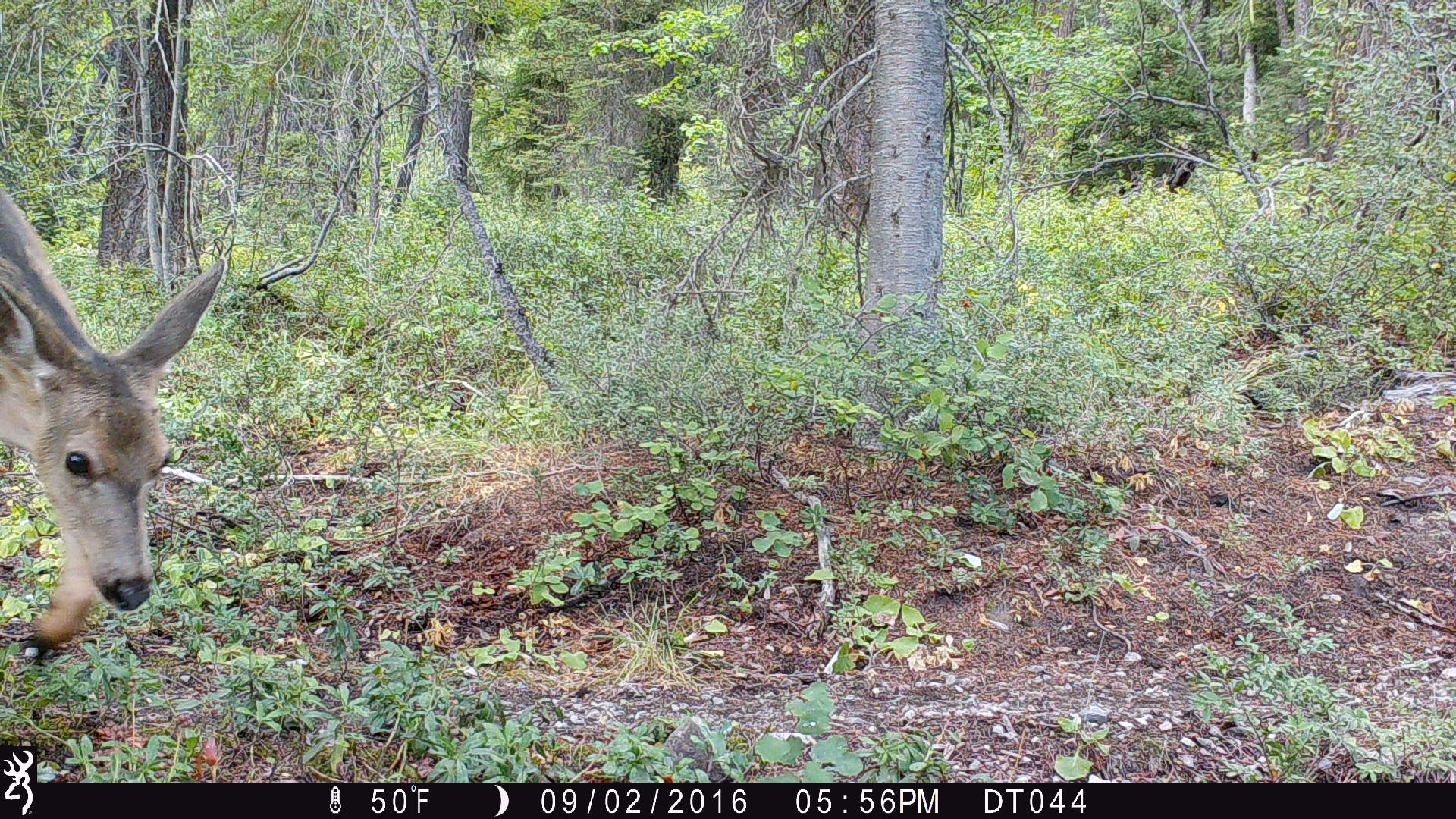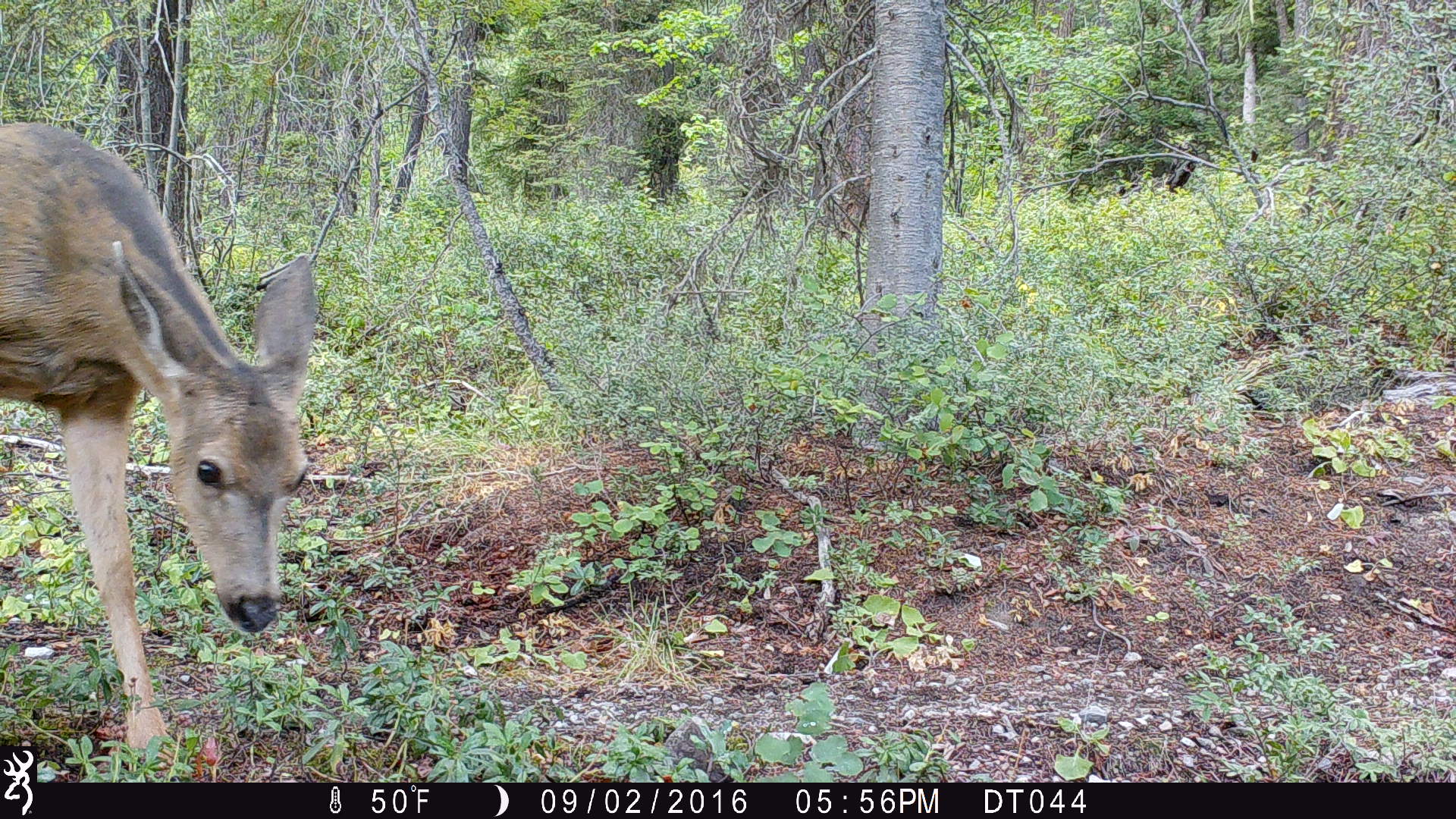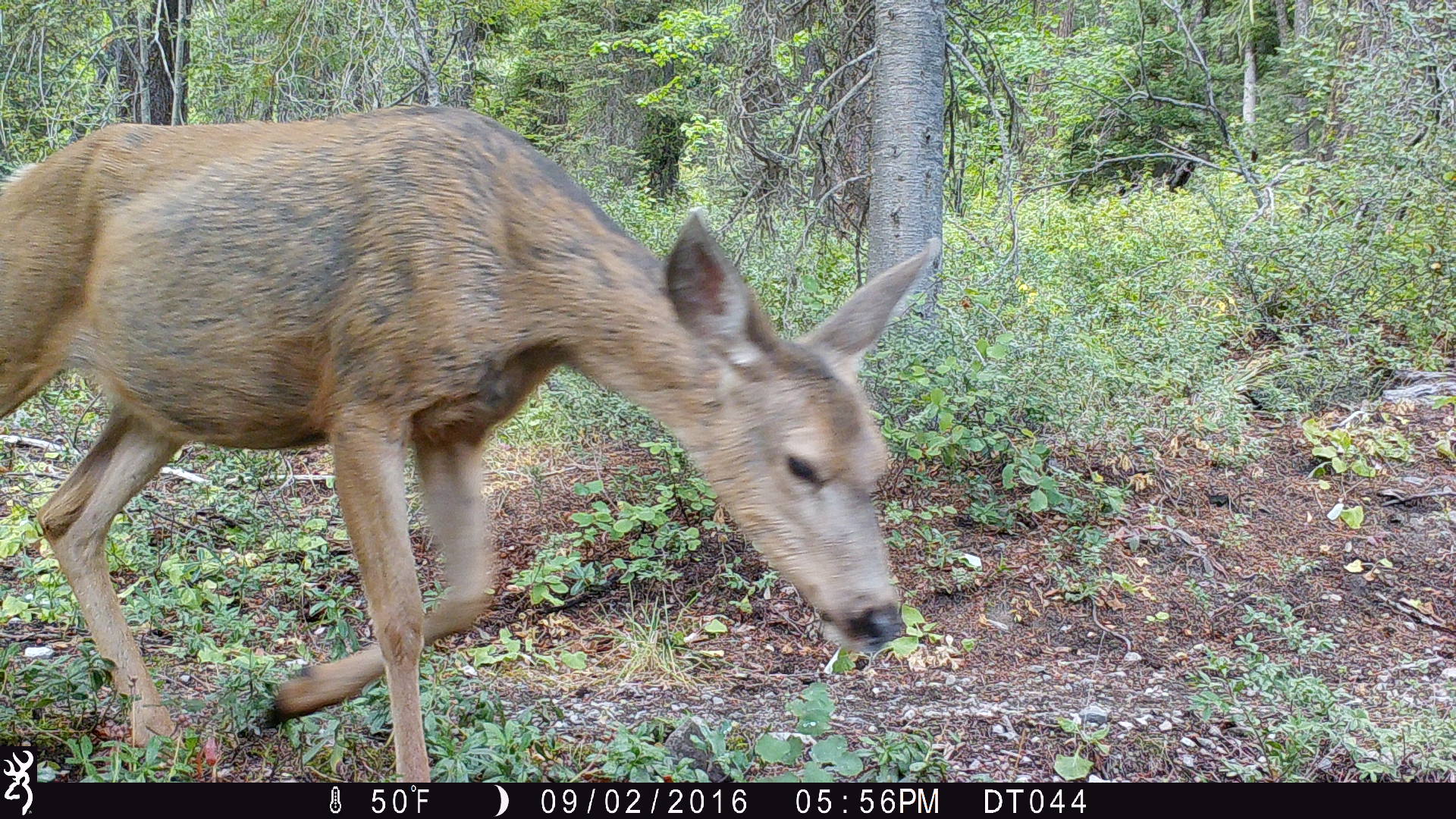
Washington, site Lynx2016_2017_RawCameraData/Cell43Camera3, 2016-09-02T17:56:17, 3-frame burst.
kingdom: Animalia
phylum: Chordata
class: Mammalia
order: Artiodactyla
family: Cervidae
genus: Odocoileus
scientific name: Odocoileus hemionus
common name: mule deer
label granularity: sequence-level